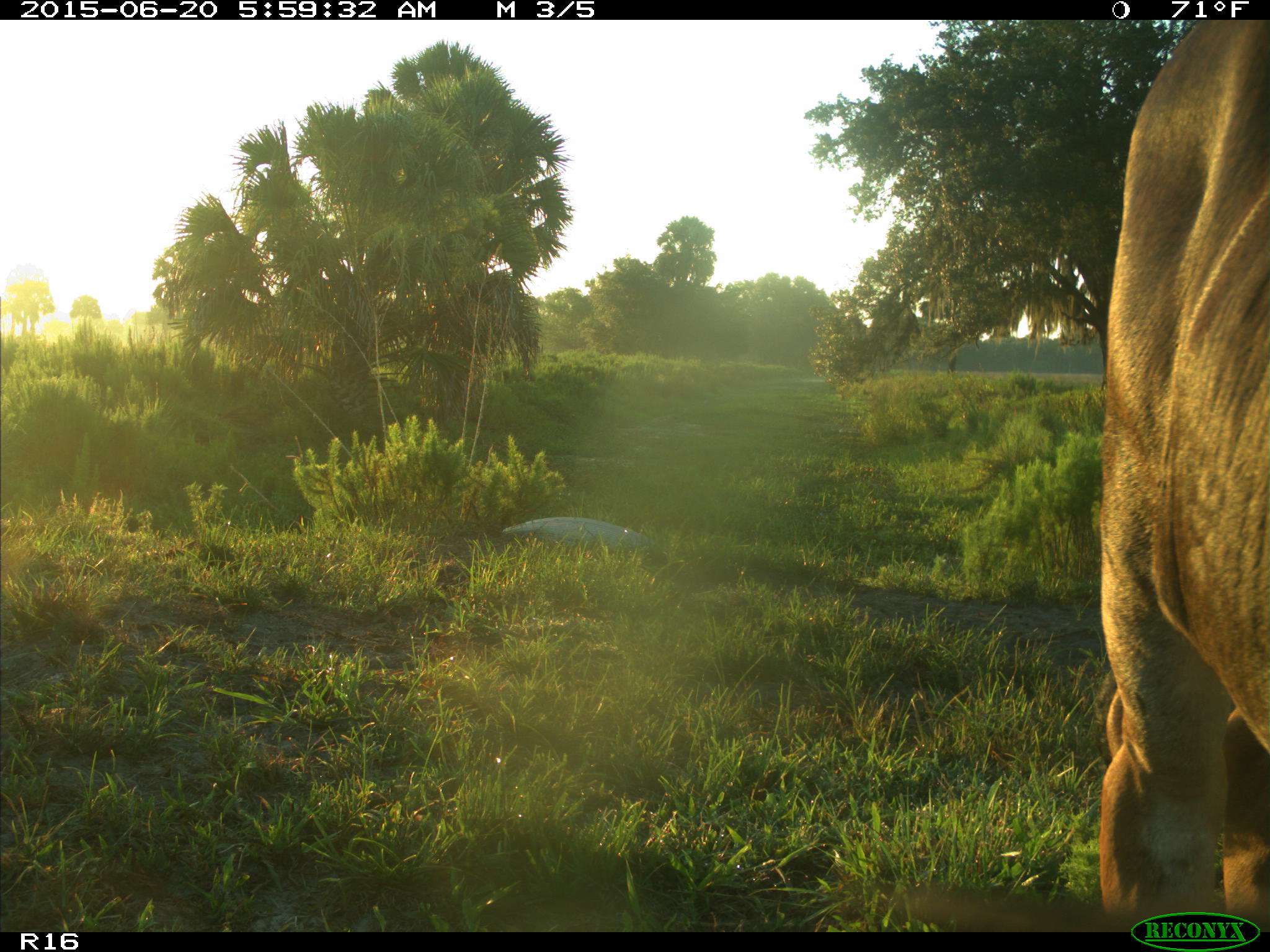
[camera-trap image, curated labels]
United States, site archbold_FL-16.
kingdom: Animalia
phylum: Chordata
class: Mammalia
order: Artiodactyla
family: Bovidae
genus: Bos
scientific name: Bos taurus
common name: domestic cow